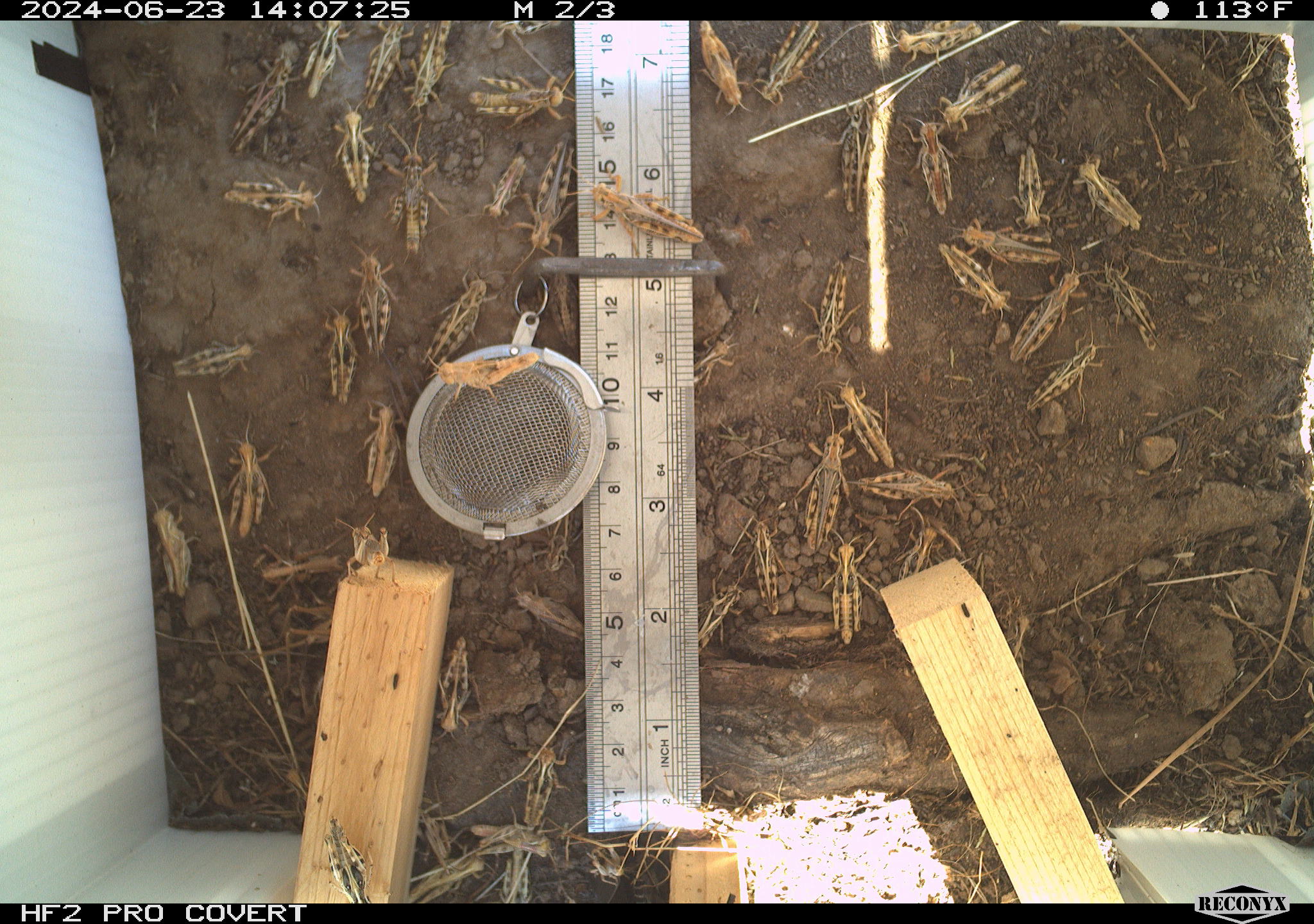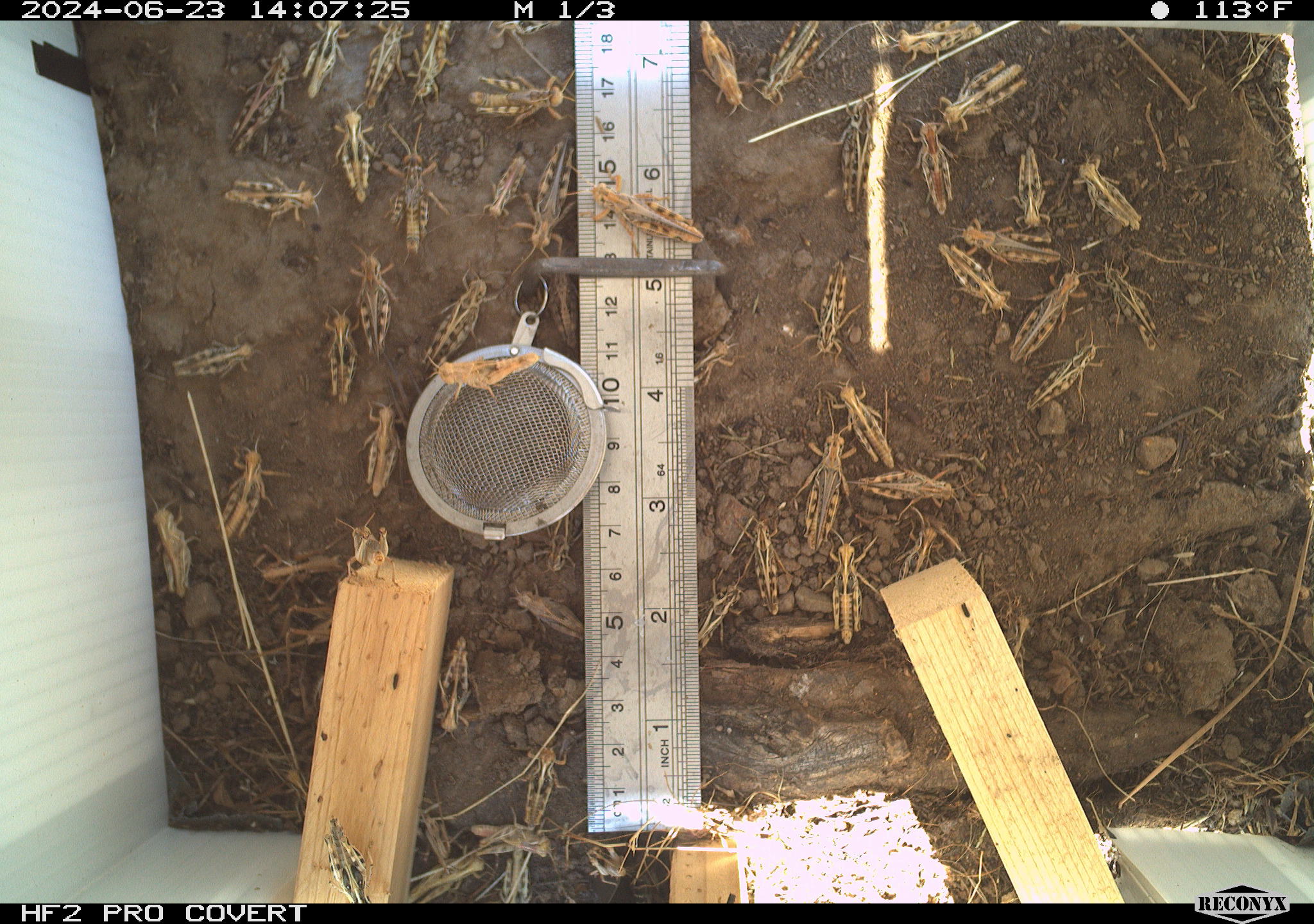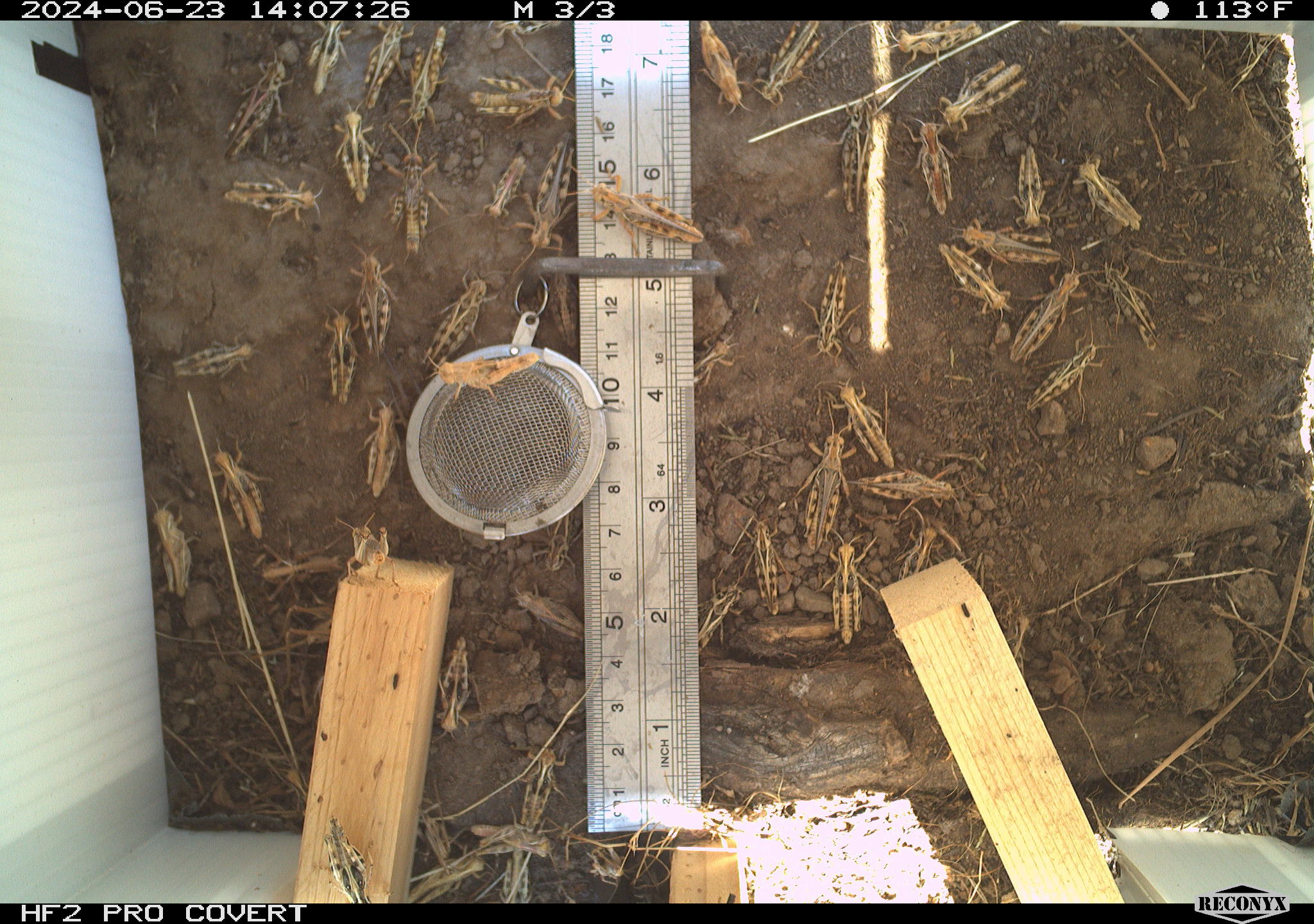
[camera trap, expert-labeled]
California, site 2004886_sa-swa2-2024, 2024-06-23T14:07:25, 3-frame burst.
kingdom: Animalia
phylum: Arthropoda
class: Insecta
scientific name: Insecta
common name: insect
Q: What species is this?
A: Insect (Insecta).